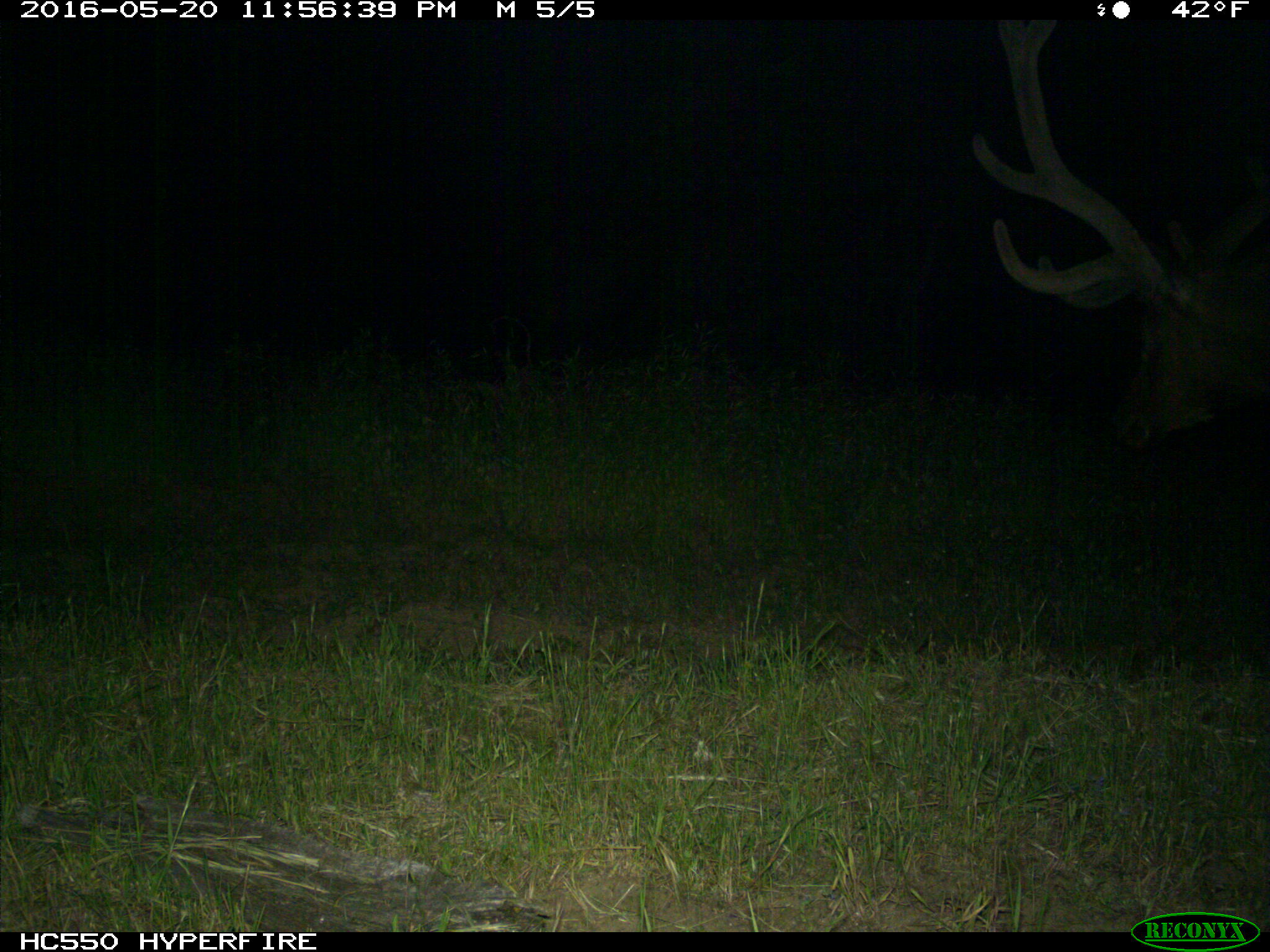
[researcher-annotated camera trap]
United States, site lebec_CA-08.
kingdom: Animalia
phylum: Chordata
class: Mammalia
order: Artiodactyla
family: Cervidae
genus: Cervus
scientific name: Cervus canadensis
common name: elk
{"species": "Cervus canadensis (elk)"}